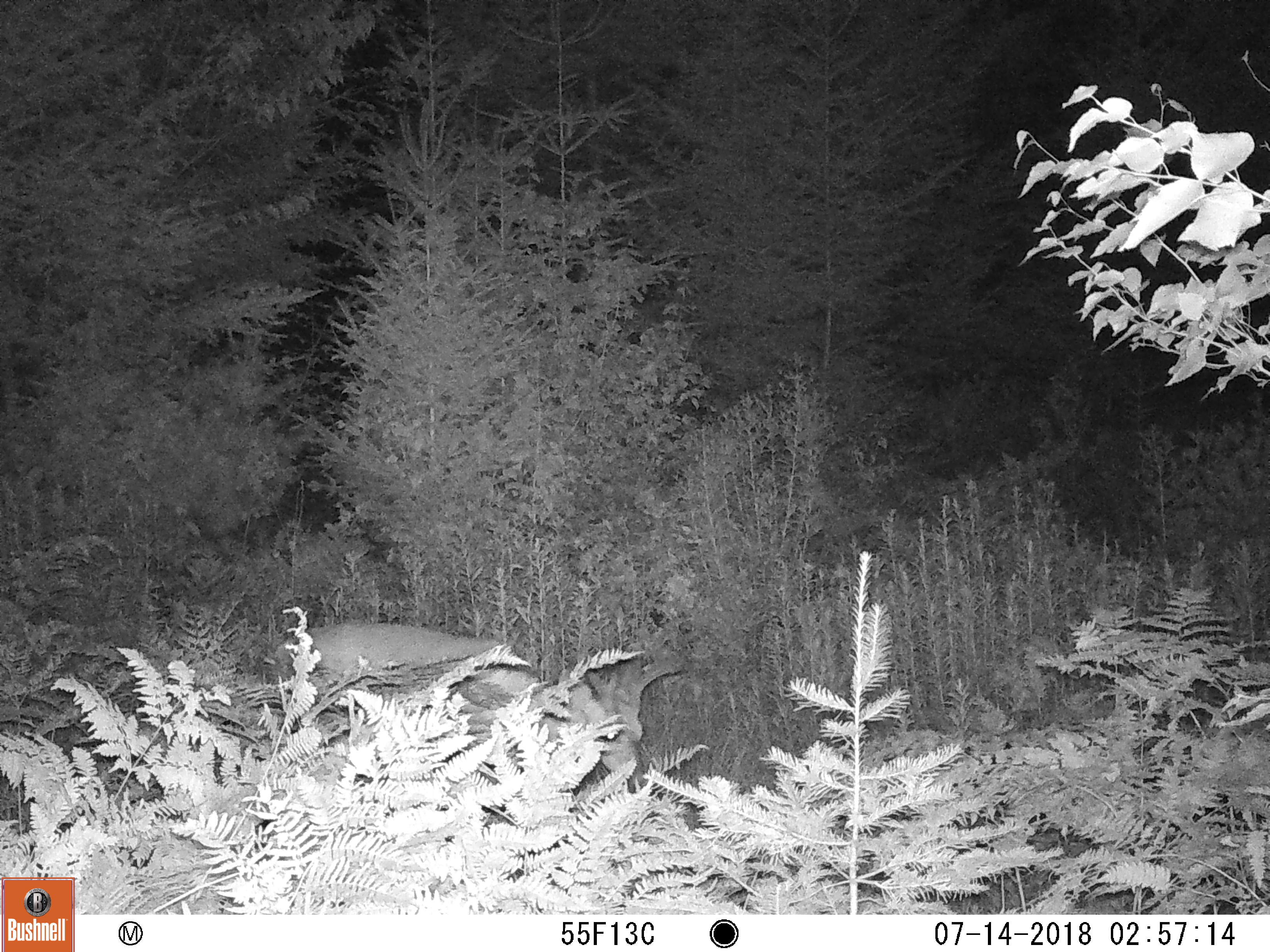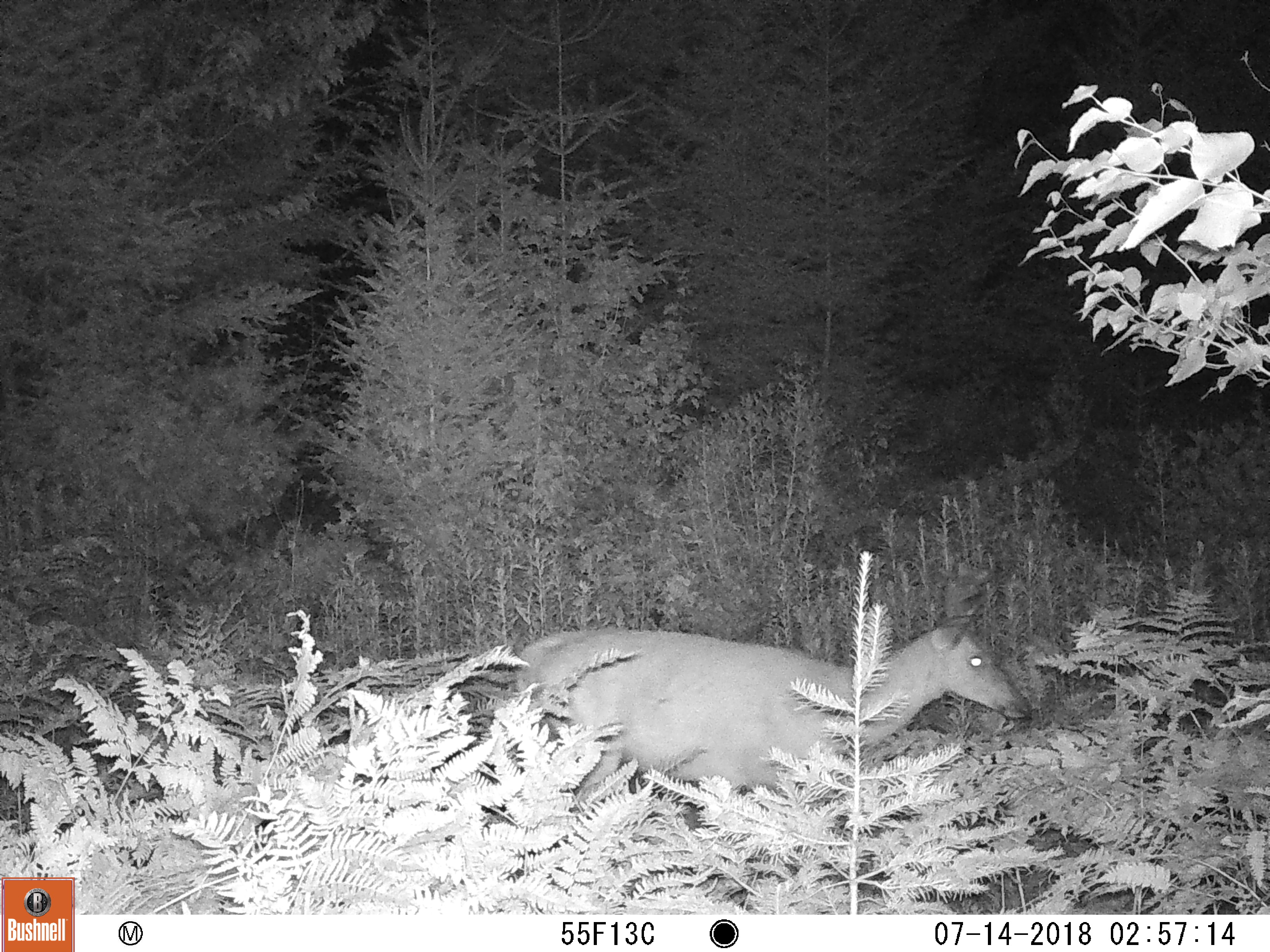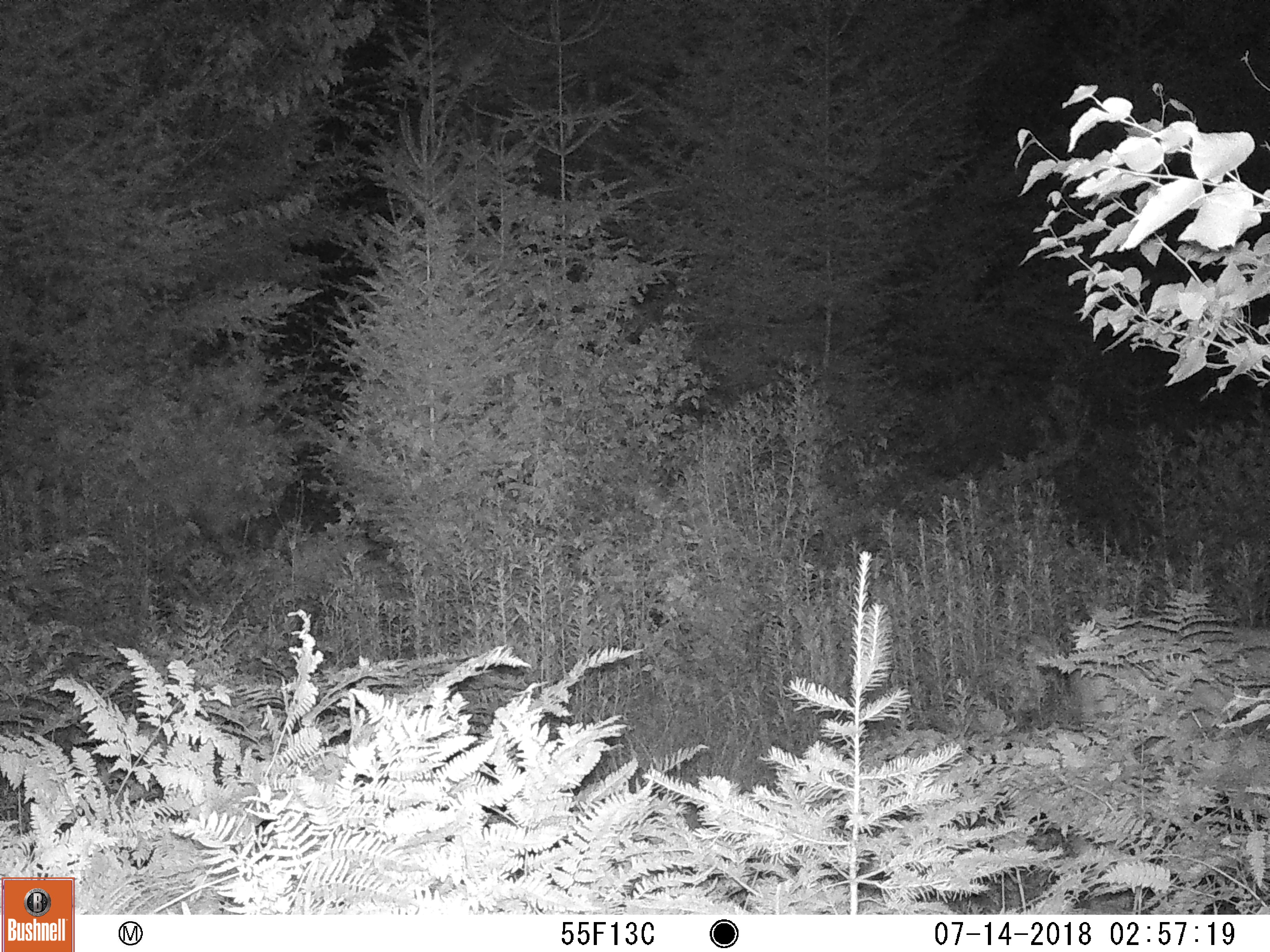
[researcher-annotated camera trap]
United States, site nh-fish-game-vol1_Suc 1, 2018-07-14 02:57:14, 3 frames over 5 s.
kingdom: Animalia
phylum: Chordata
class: Mammalia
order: Artiodactyla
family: Cervidae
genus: Odocoileus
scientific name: Odocoileus virginianus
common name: white-tailed deer